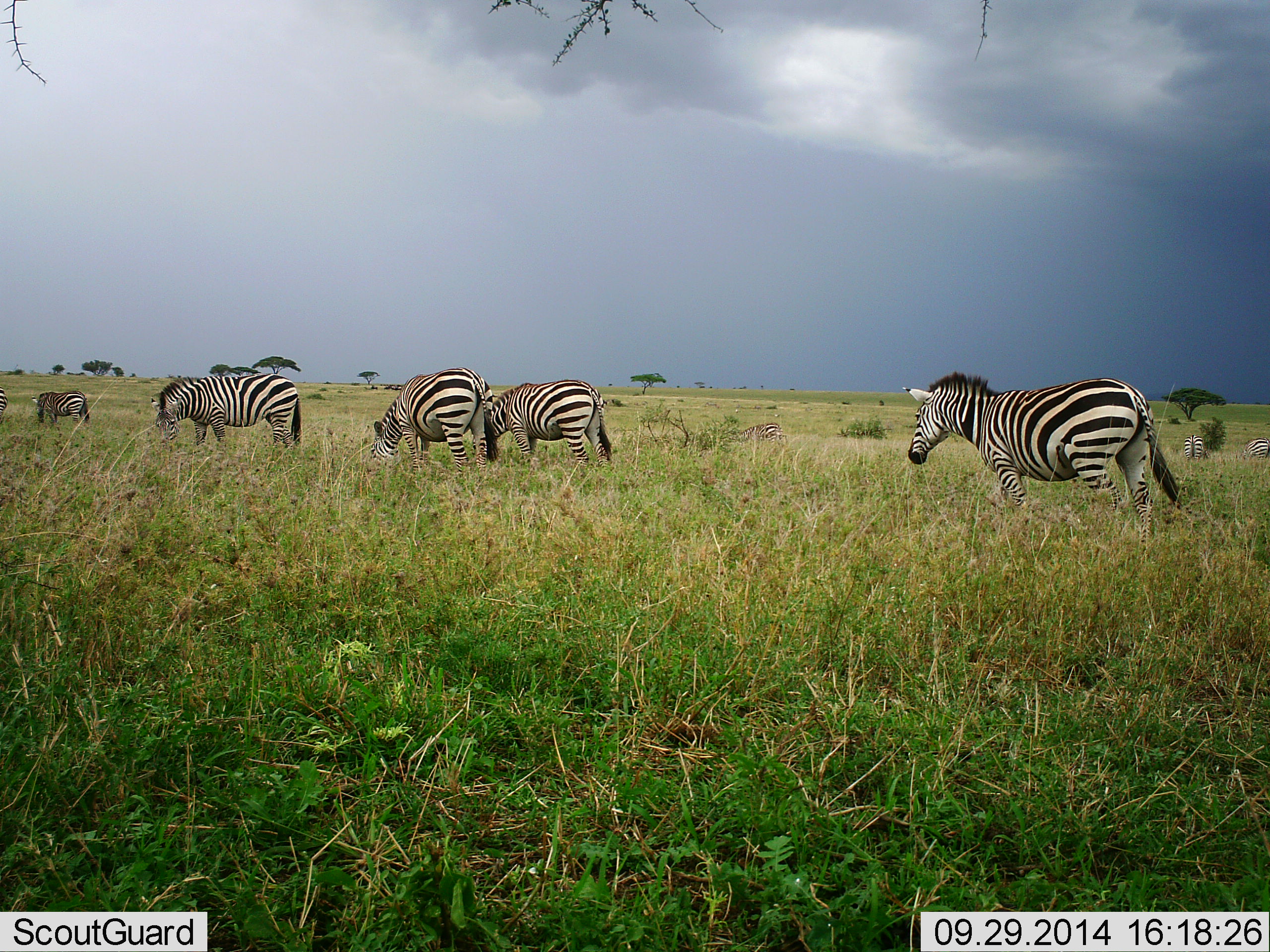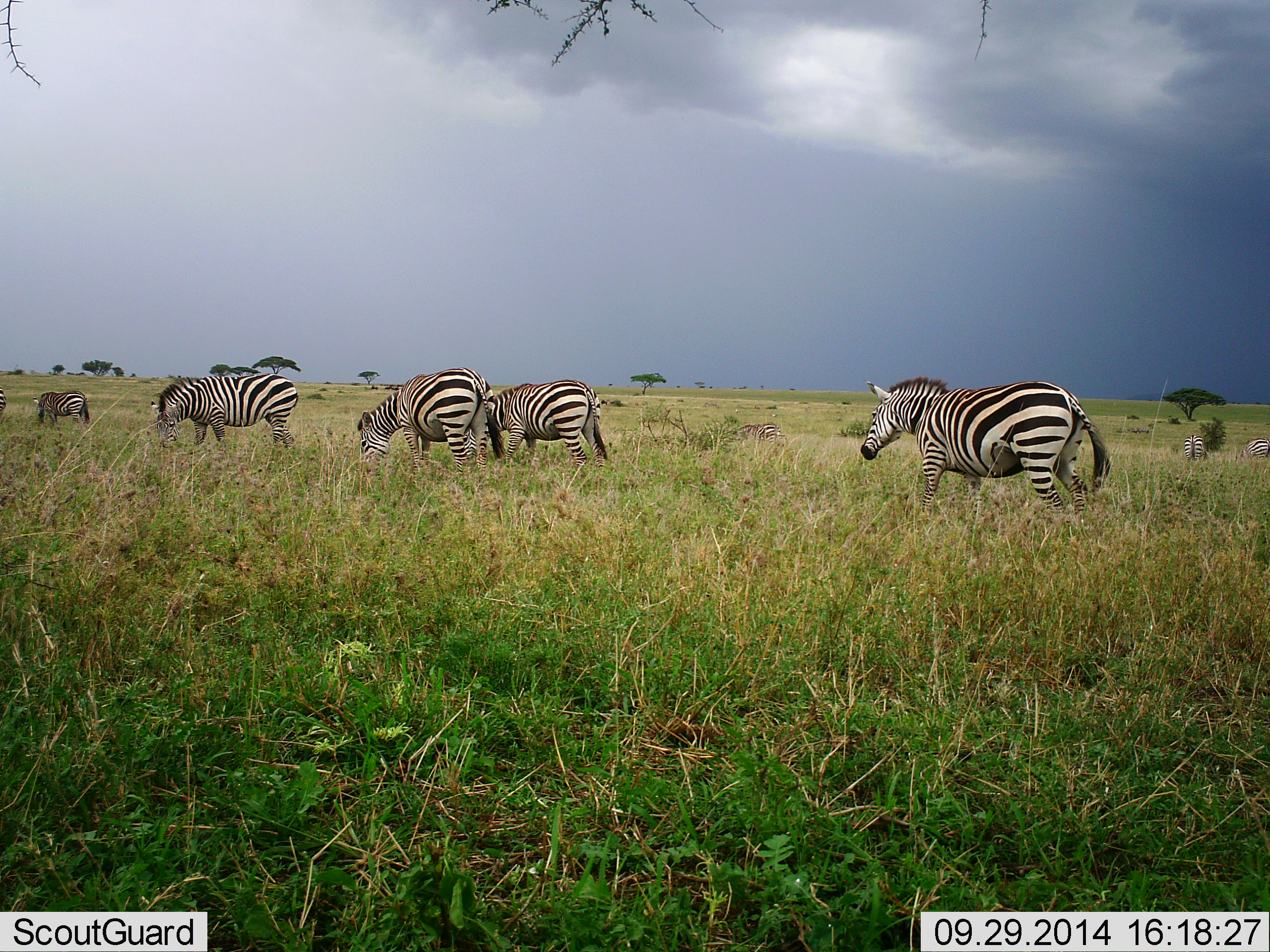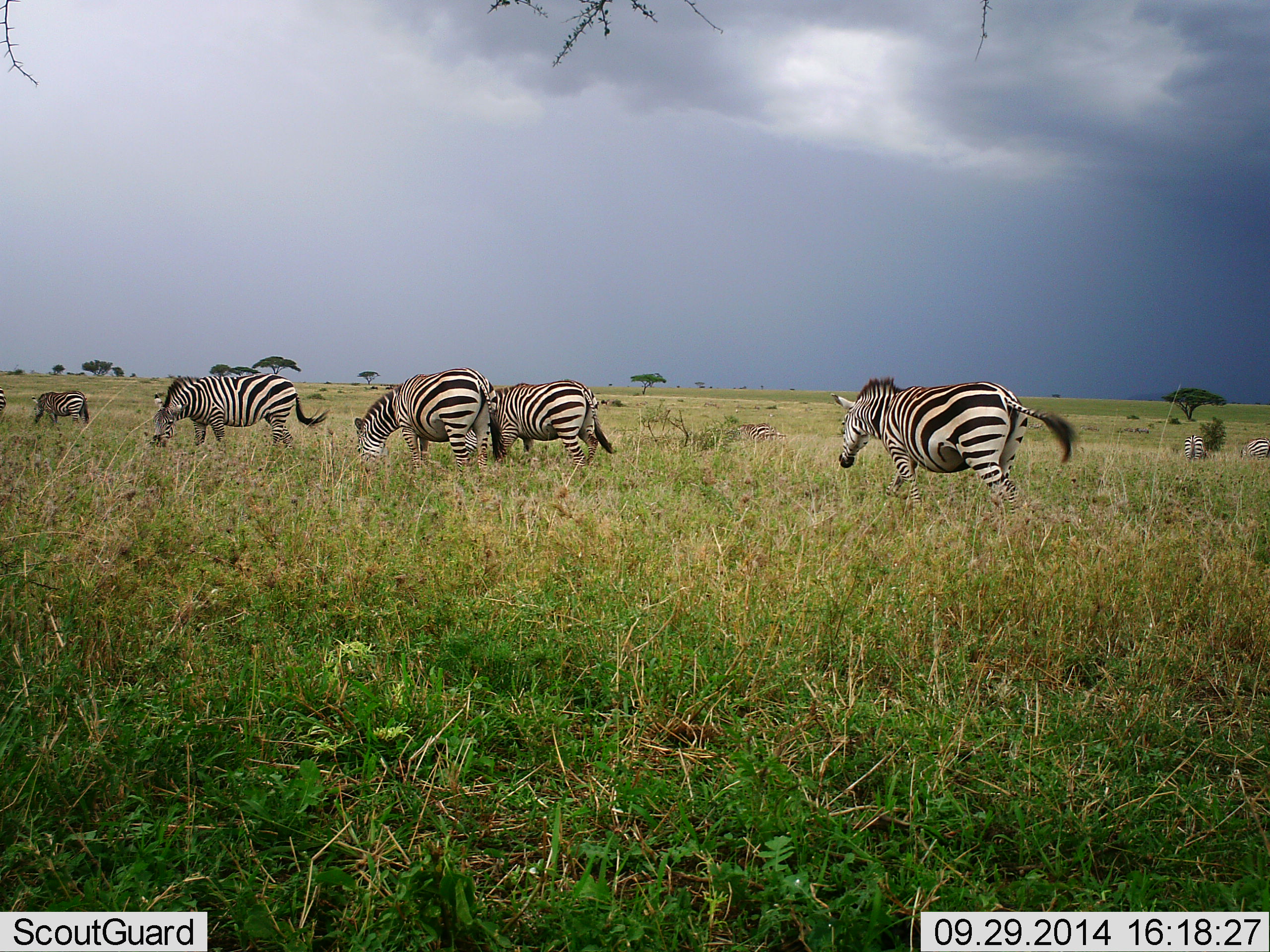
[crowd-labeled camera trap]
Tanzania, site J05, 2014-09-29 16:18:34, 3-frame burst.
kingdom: Animalia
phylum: Chordata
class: Mammalia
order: Perissodactyla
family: Equidae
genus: Equus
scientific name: Equus quagga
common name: plains zebra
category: zebra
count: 8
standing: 30%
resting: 0%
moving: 90%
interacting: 0%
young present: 0%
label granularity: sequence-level